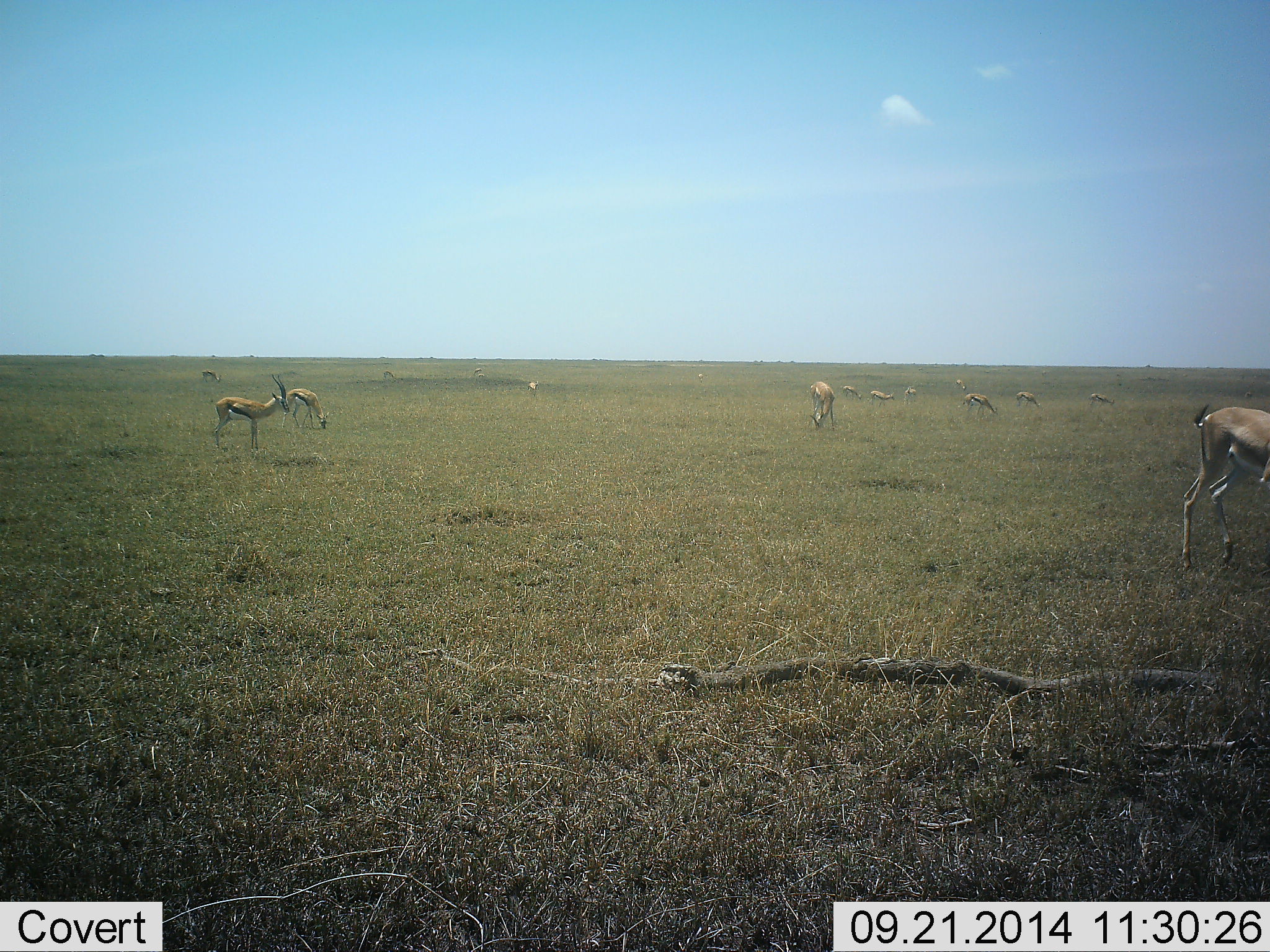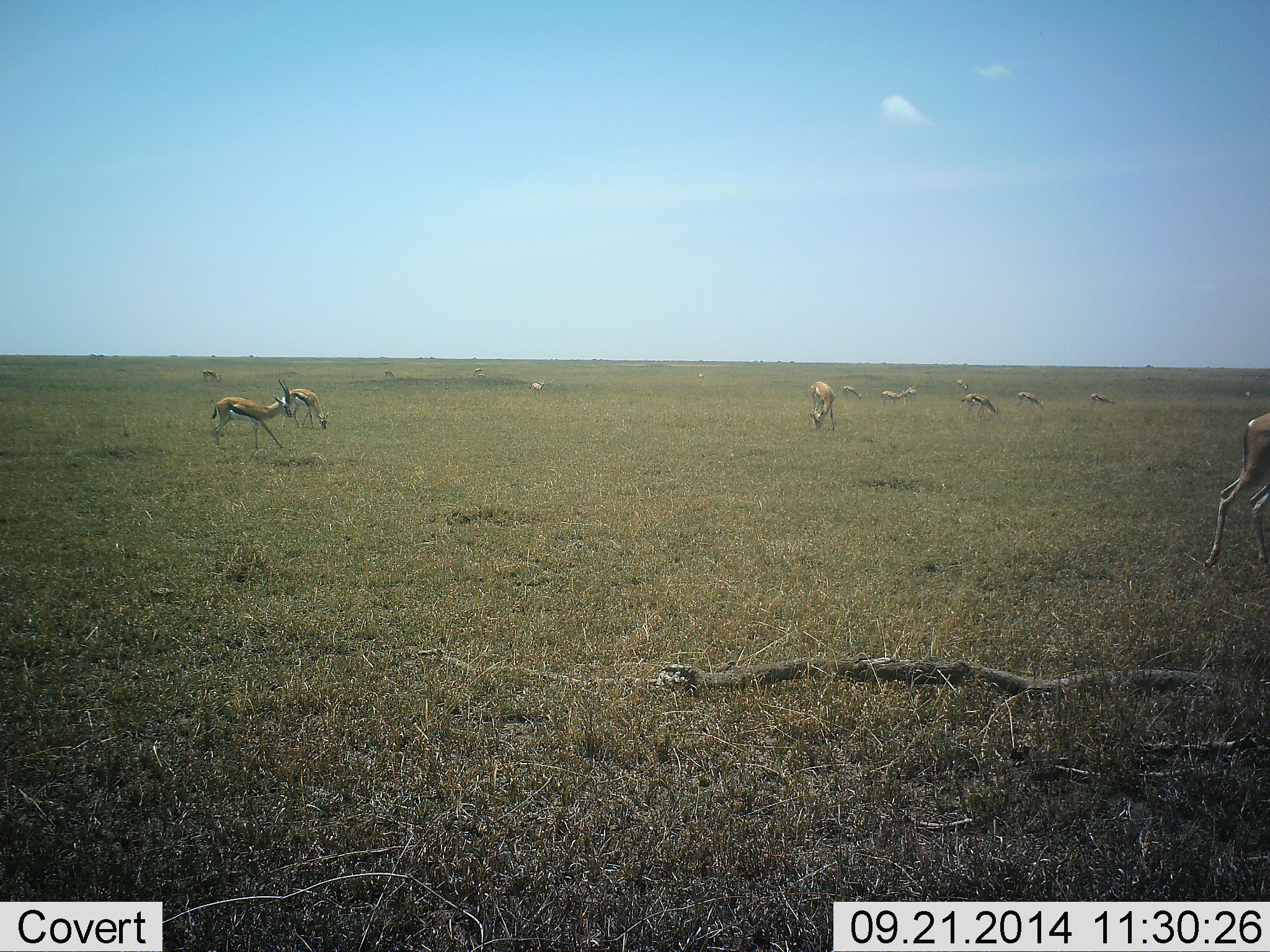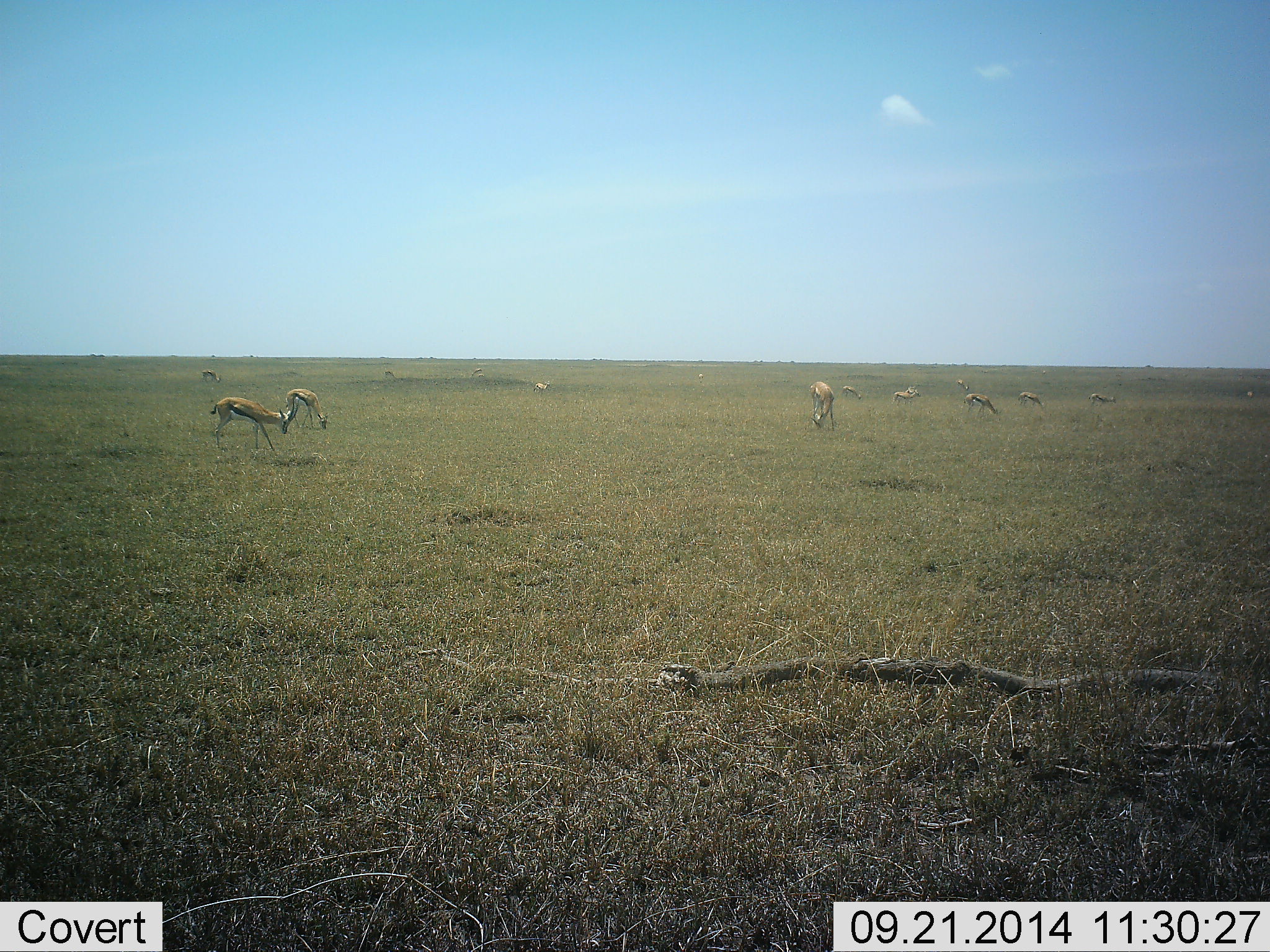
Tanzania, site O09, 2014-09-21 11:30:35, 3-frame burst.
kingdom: Animalia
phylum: Chordata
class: Mammalia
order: Artiodactyla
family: Bovidae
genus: Eudorcas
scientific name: Eudorcas thomsonii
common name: thomson's gazelle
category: gazellethomsons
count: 11-50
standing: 36%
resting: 0%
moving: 45%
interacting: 0%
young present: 0%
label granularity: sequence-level